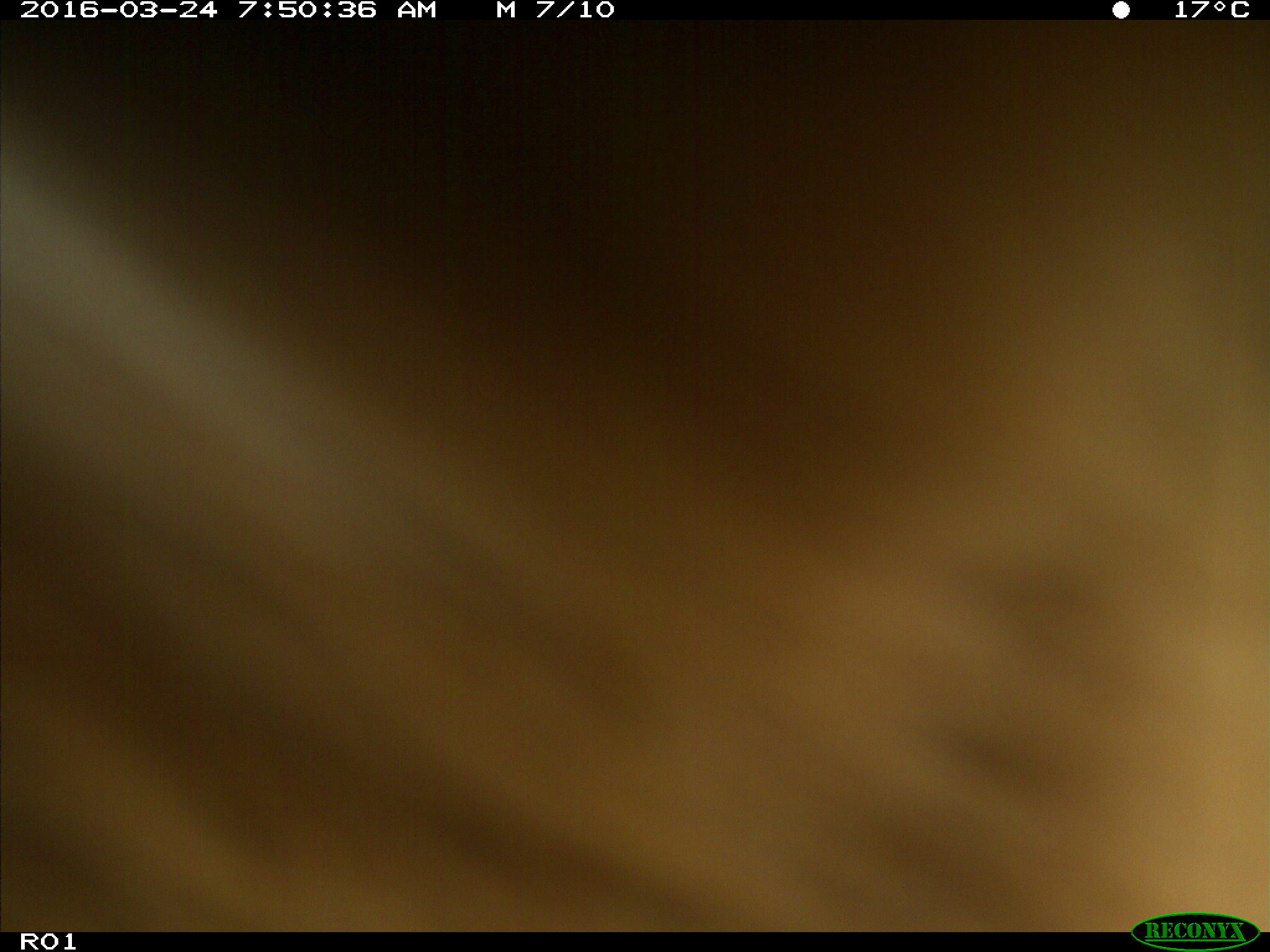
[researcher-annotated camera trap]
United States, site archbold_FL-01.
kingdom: Animalia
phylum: Chordata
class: Mammalia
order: Artiodactyla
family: Bovidae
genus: Bos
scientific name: Bos taurus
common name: domestic cow